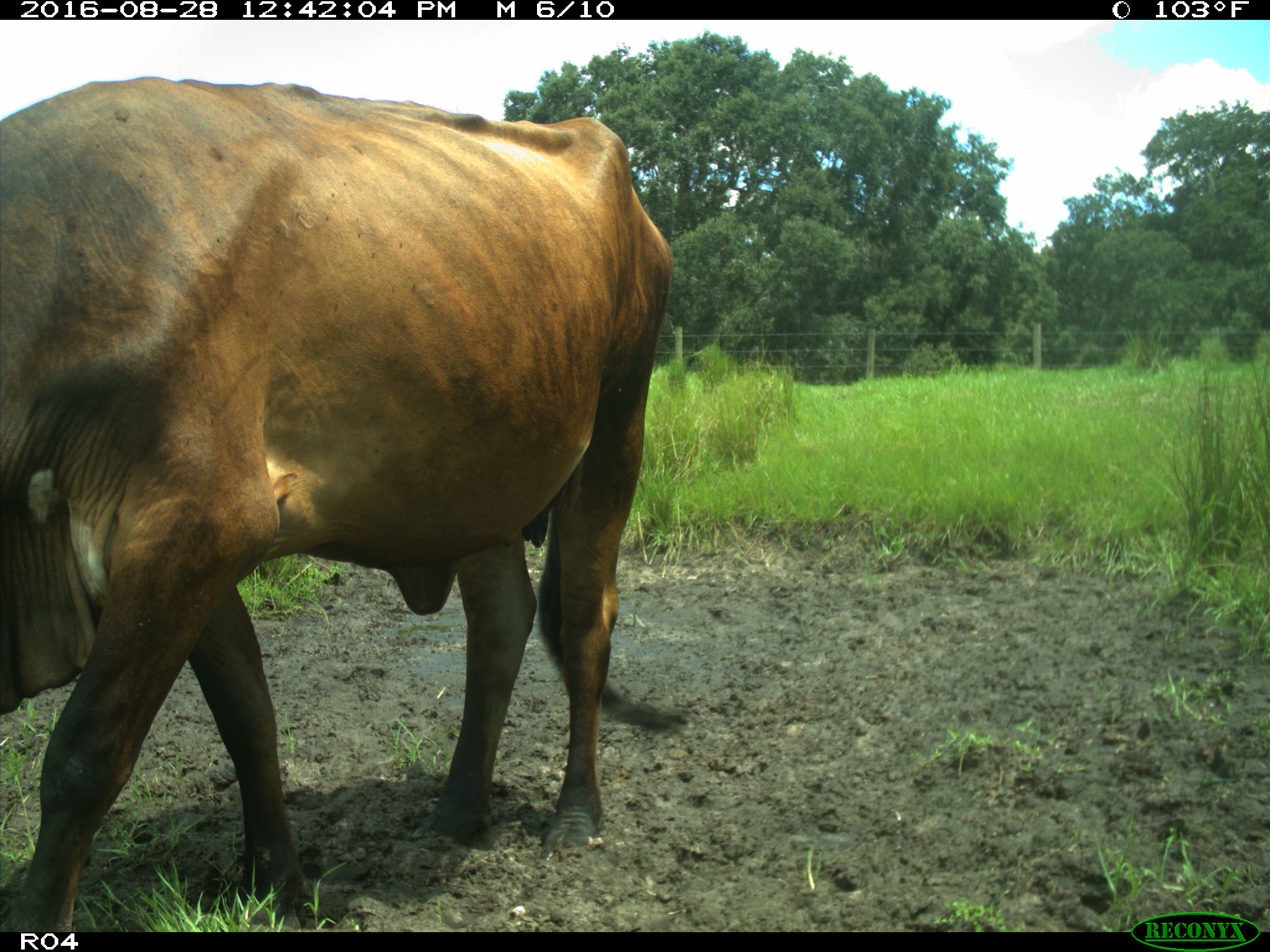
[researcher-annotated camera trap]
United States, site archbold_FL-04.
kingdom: Animalia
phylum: Chordata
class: Mammalia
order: Artiodactyla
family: Bovidae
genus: Bos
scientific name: Bos taurus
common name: domestic cow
Bos taurus (domestic cow).